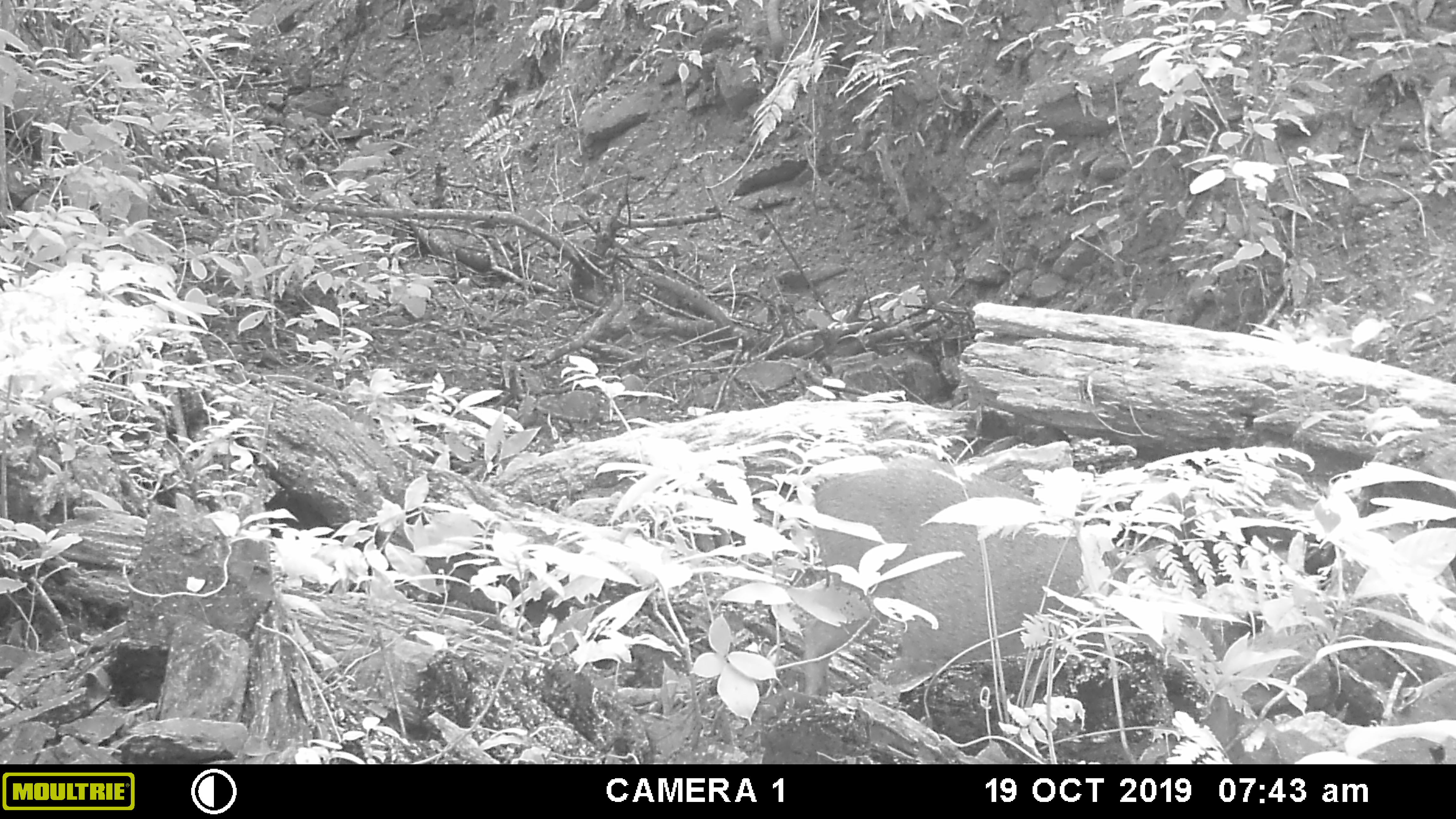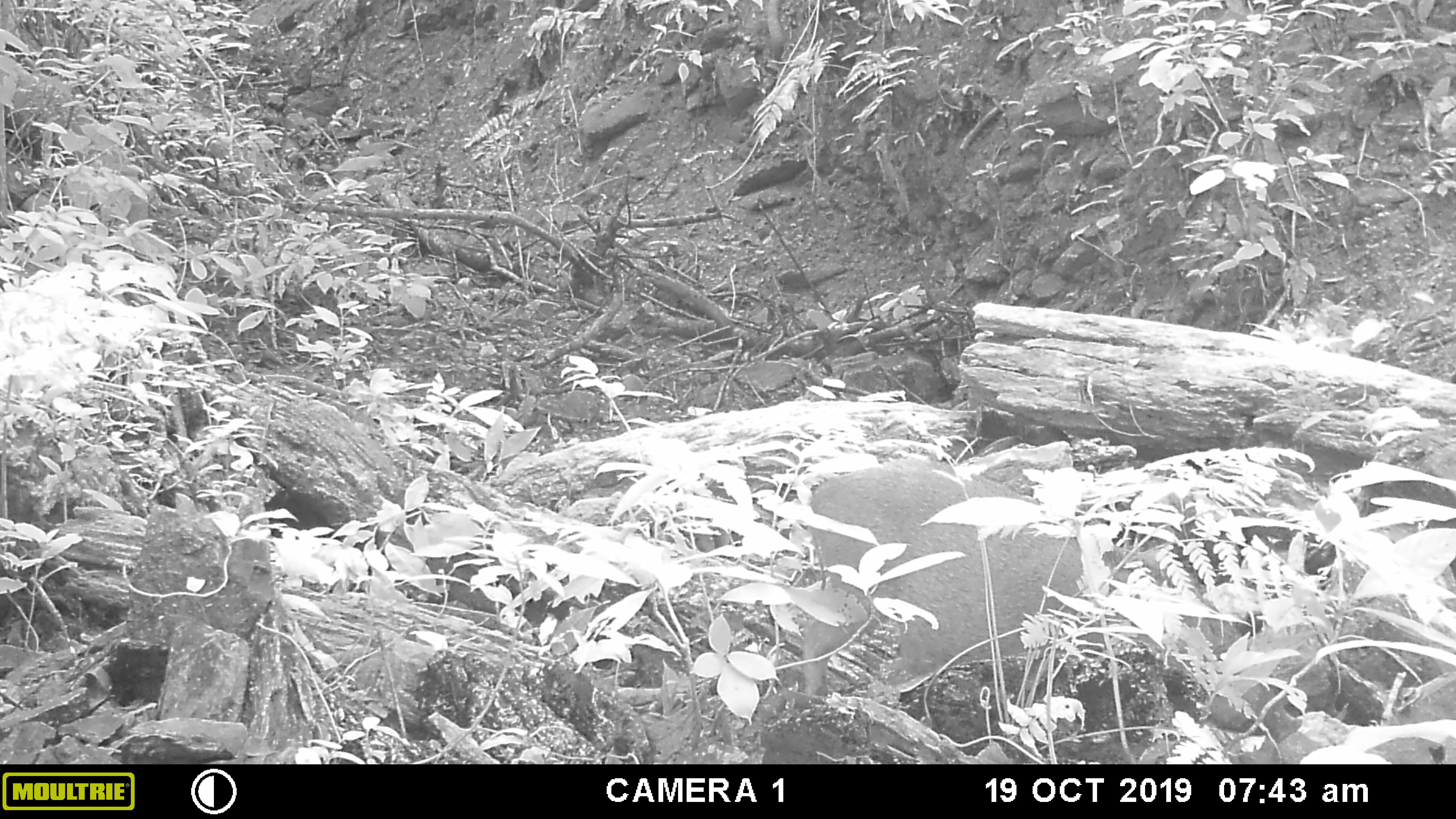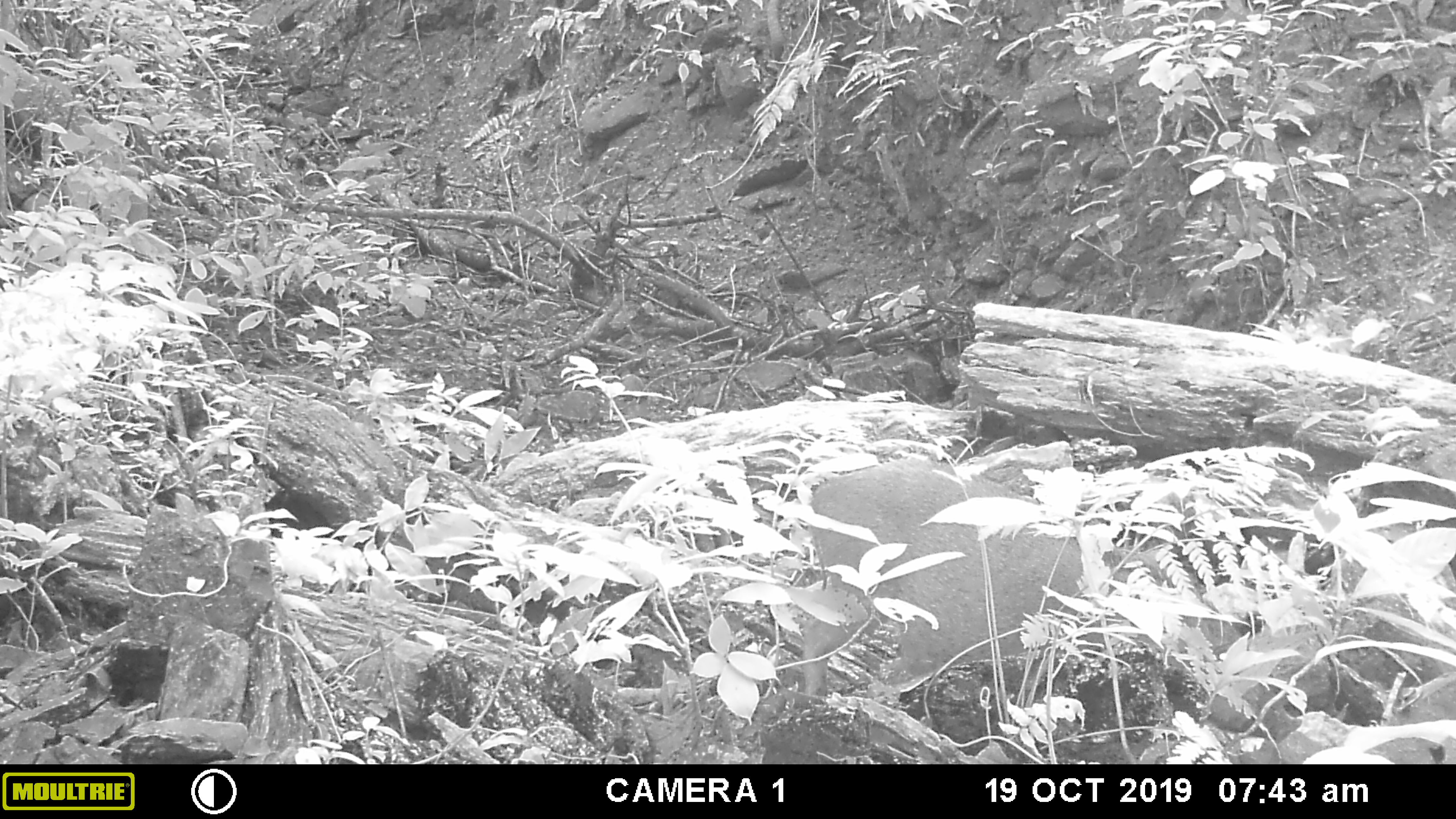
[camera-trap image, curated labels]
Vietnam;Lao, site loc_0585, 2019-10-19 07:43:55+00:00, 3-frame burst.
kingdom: Animalia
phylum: Chordata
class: Mammalia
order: Artiodactyla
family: Suidae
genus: Sus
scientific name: Sus scrofa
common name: eurasian wild pig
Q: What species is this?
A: Eurasian wild pig (Sus scrofa).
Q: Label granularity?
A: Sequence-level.